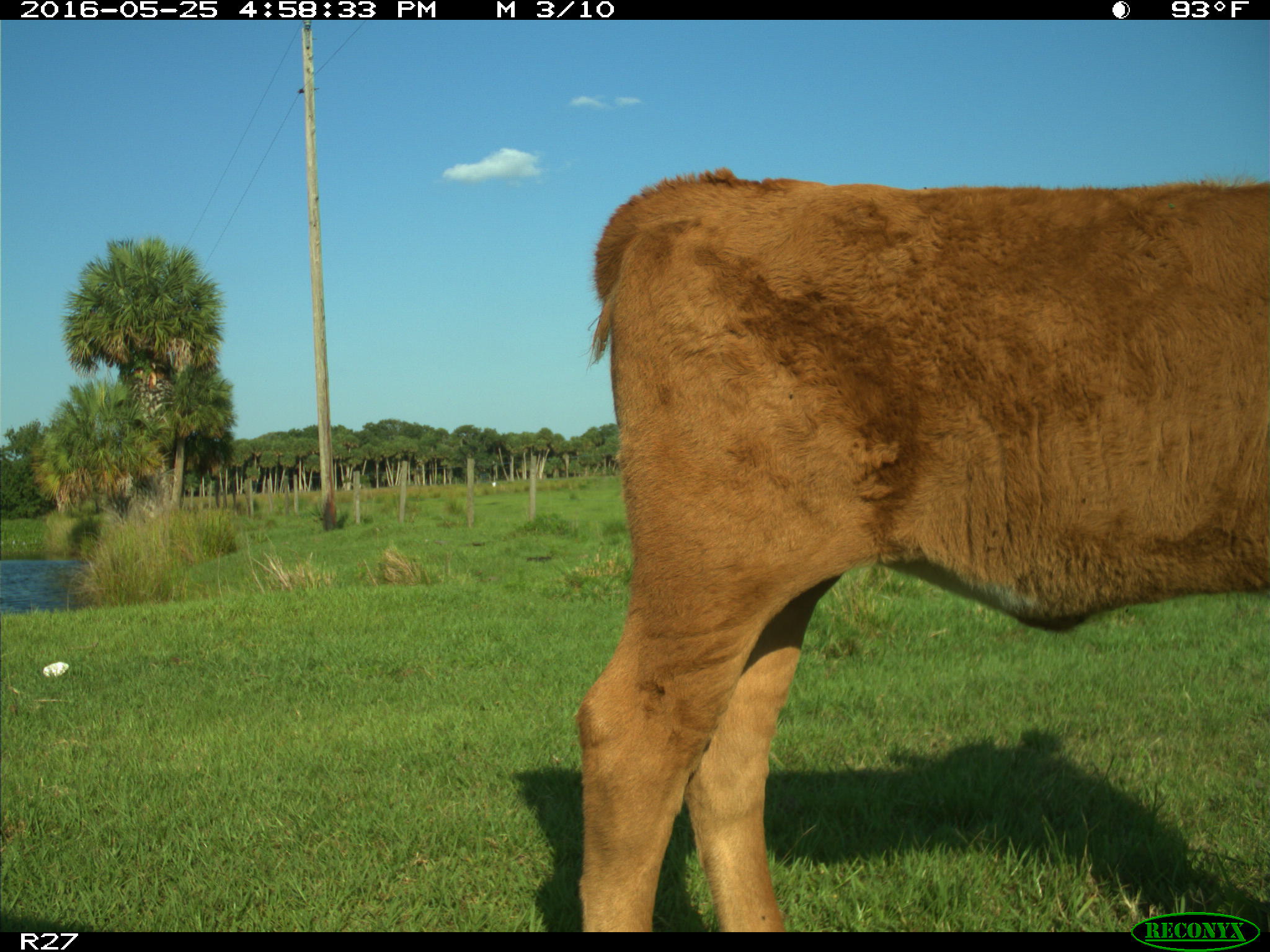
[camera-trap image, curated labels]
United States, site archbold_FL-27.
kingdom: Animalia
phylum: Chordata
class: Mammalia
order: Artiodactyla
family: Bovidae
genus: Bos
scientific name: Bos taurus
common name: domestic cow